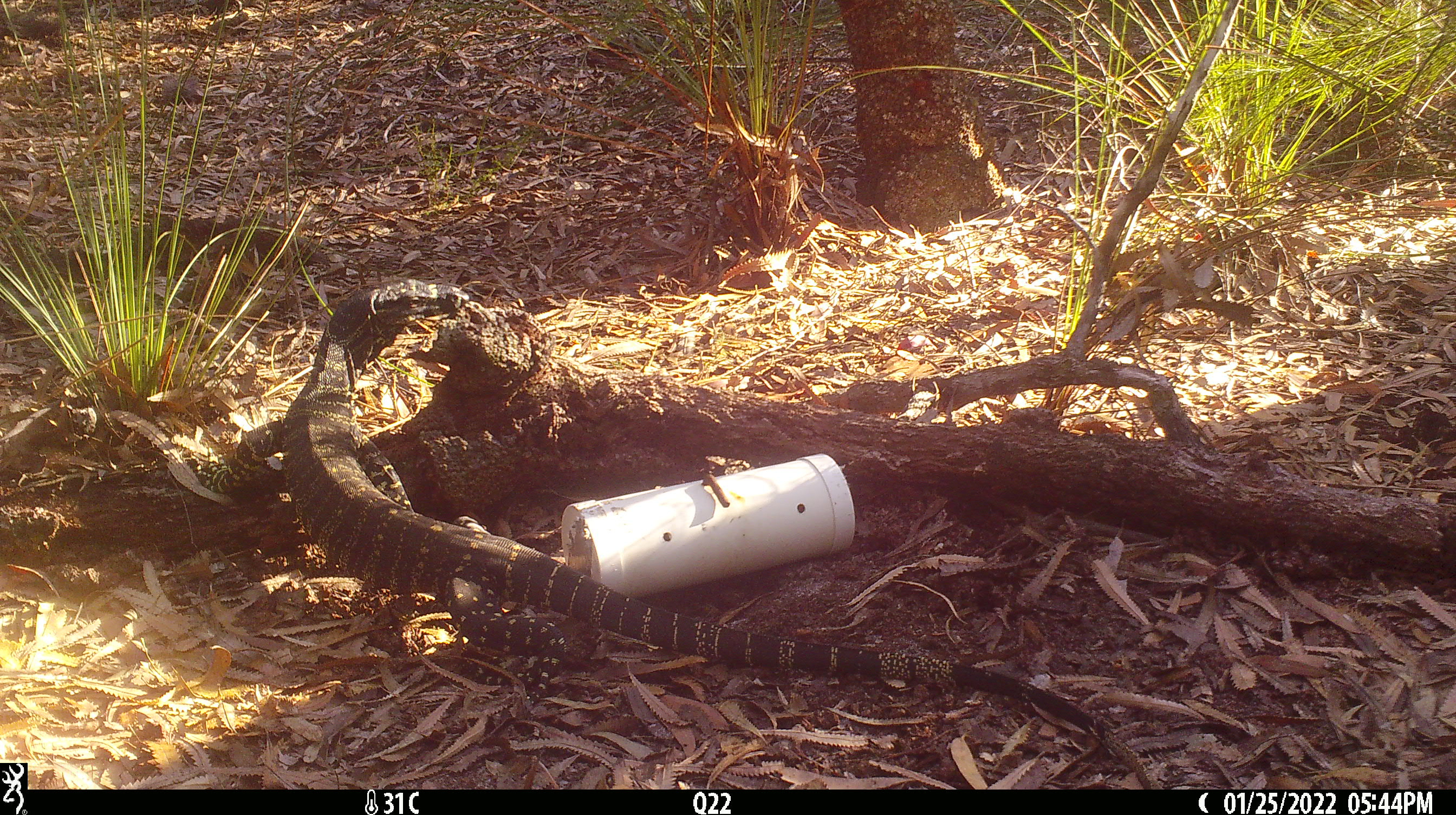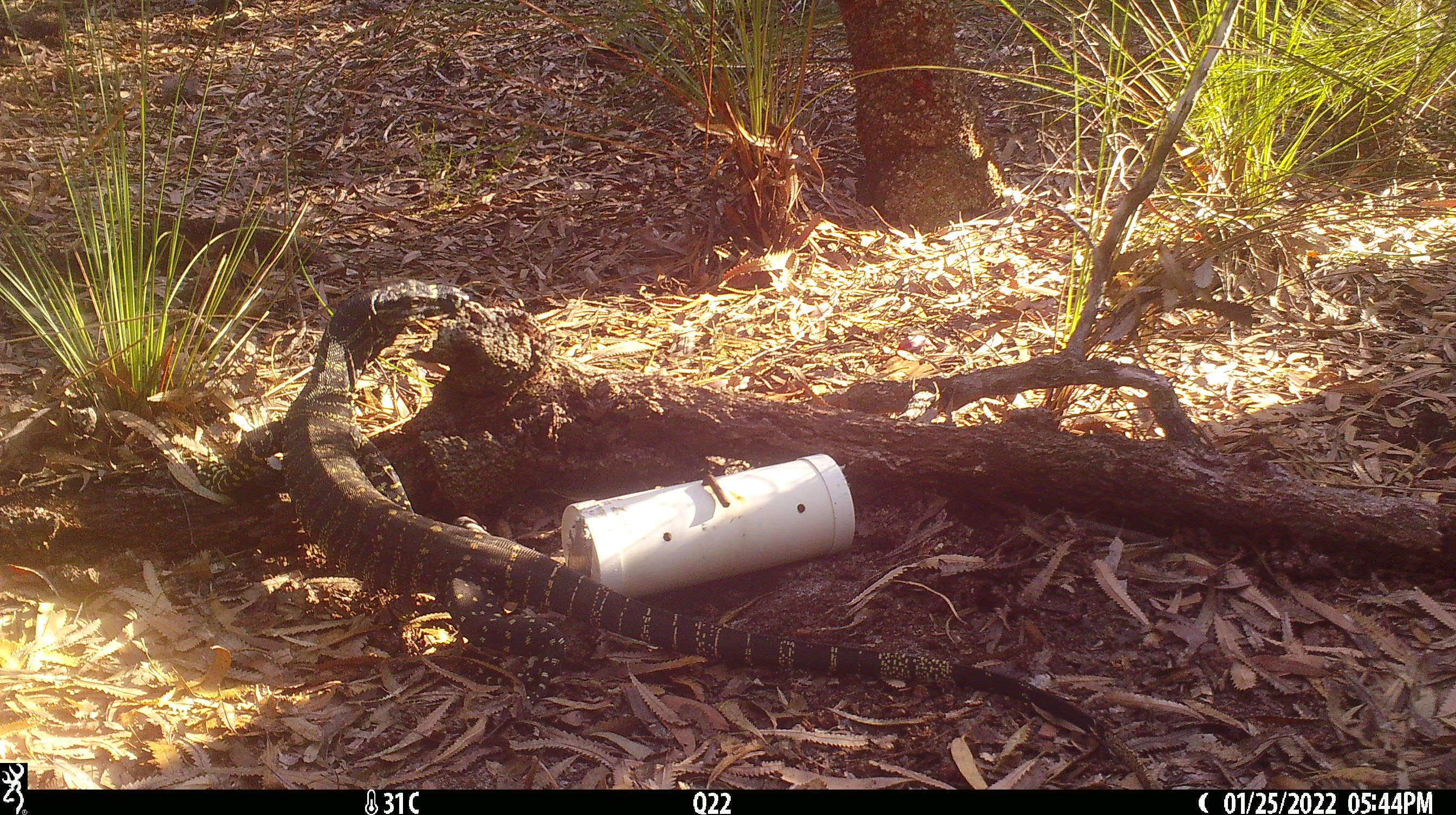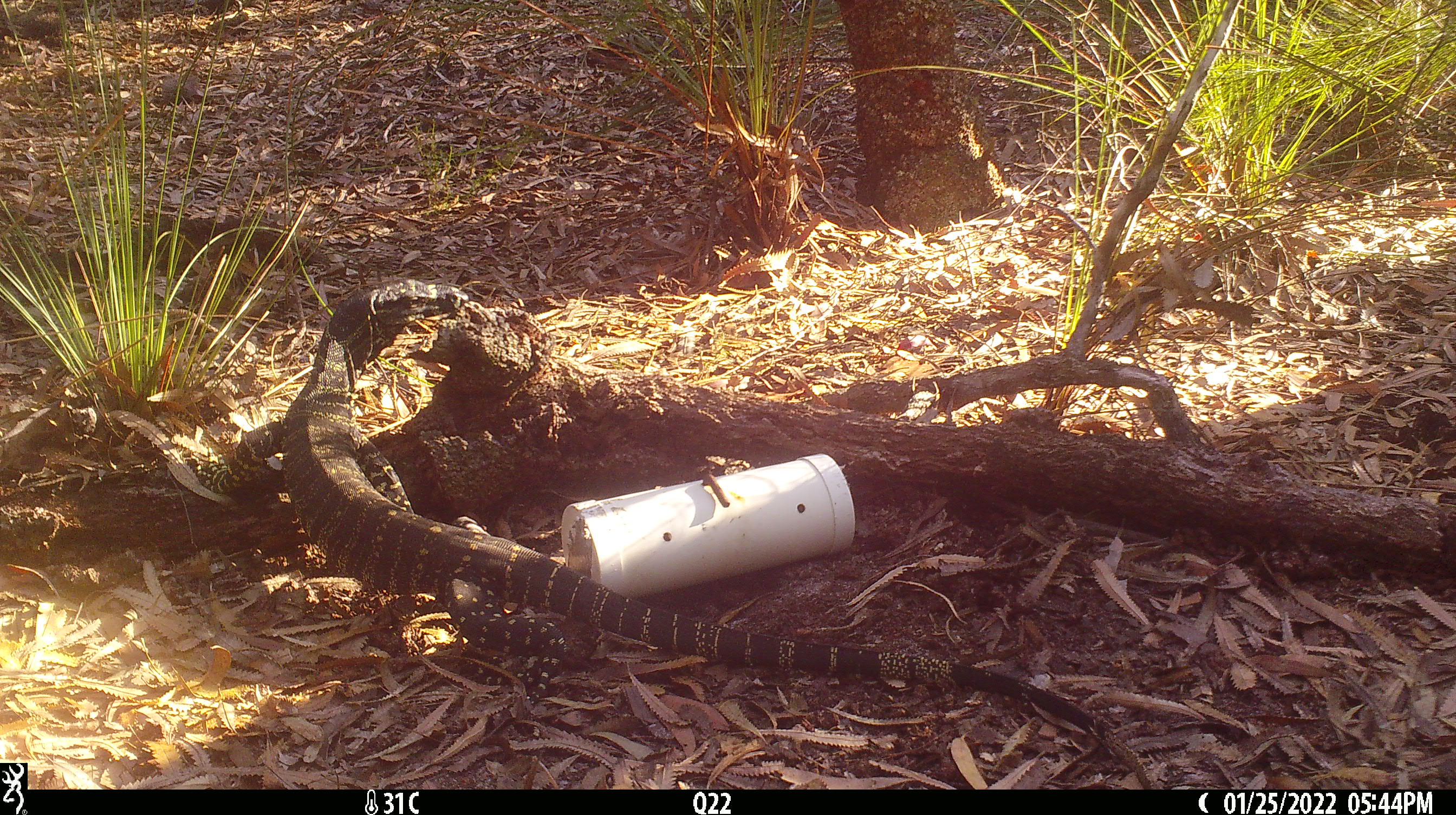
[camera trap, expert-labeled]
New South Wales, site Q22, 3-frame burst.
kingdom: Animalia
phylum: Chordata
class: Reptilia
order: Squamata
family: Varanidae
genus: Varanus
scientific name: Varanus varius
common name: lace monitor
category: goanna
Goanna (lace monitor) (Varanus varius).